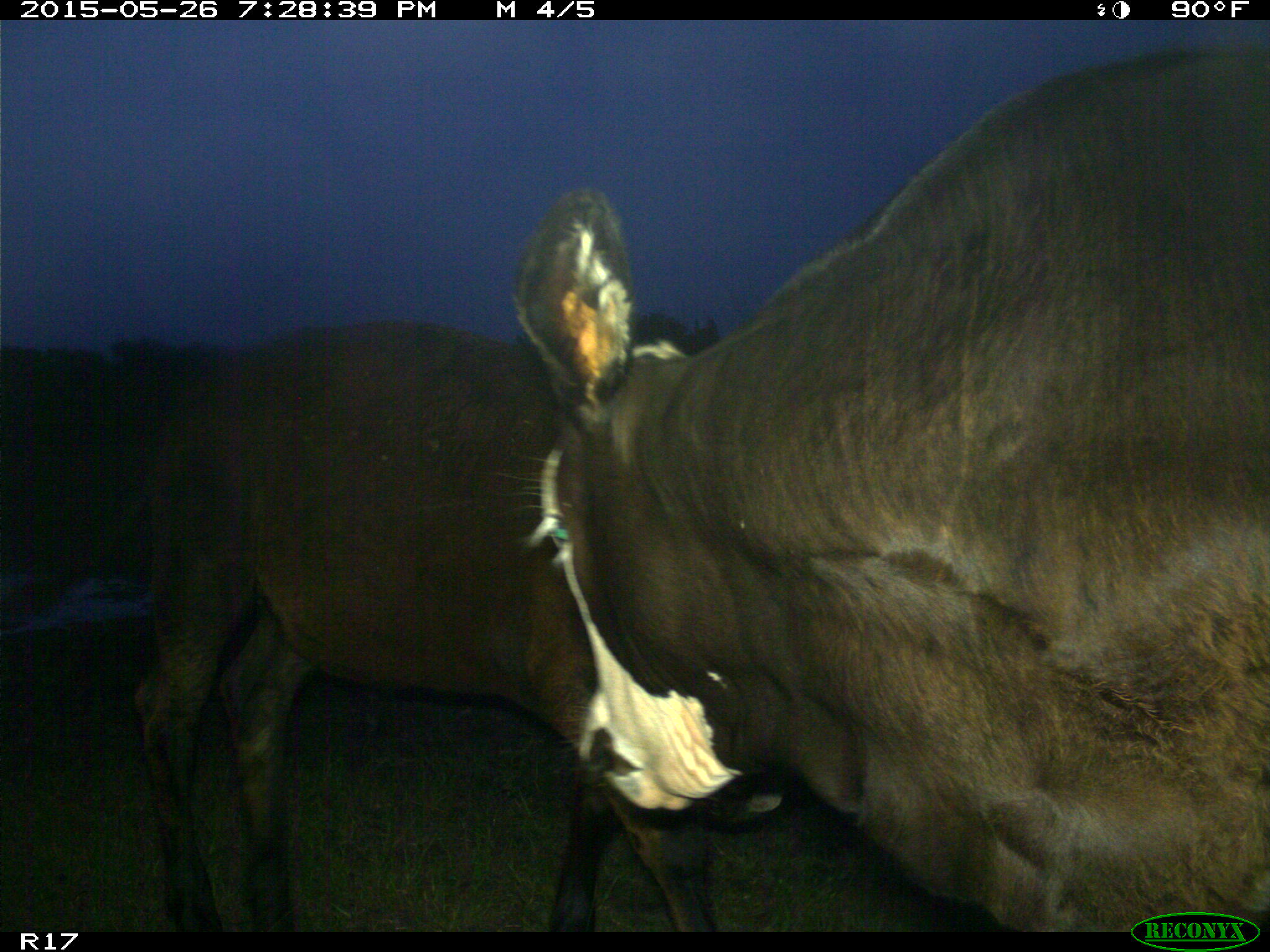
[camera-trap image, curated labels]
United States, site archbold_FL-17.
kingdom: Animalia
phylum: Chordata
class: Mammalia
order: Artiodactyla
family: Bovidae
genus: Bos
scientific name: Bos taurus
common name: domestic cow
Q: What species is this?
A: Bos taurus (domestic cow).